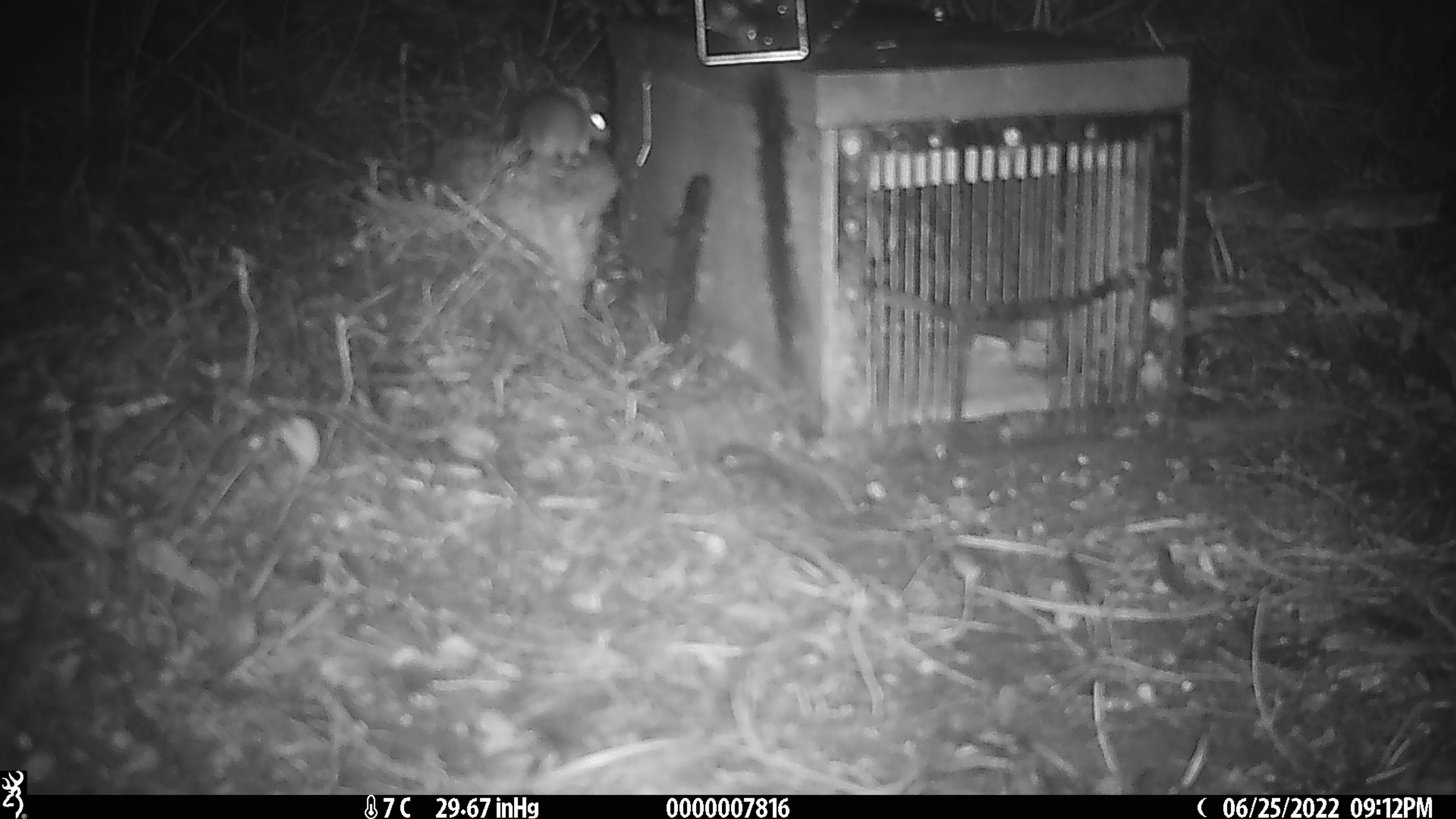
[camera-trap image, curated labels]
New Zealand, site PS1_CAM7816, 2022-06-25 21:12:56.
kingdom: Animalia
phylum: Chordata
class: Mammalia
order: Rodentia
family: Muridae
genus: Mus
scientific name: Mus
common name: mouse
Mouse (Mus).